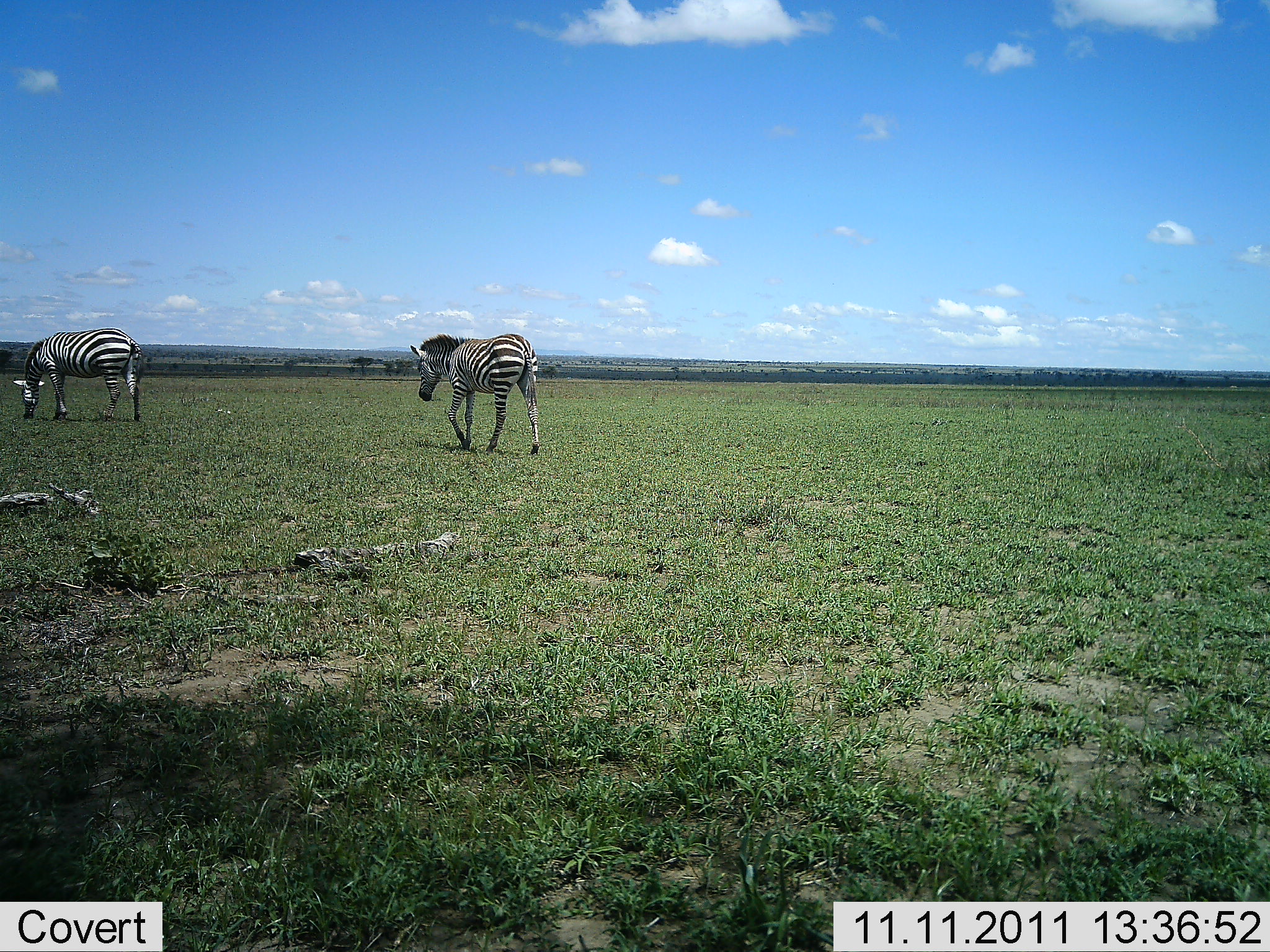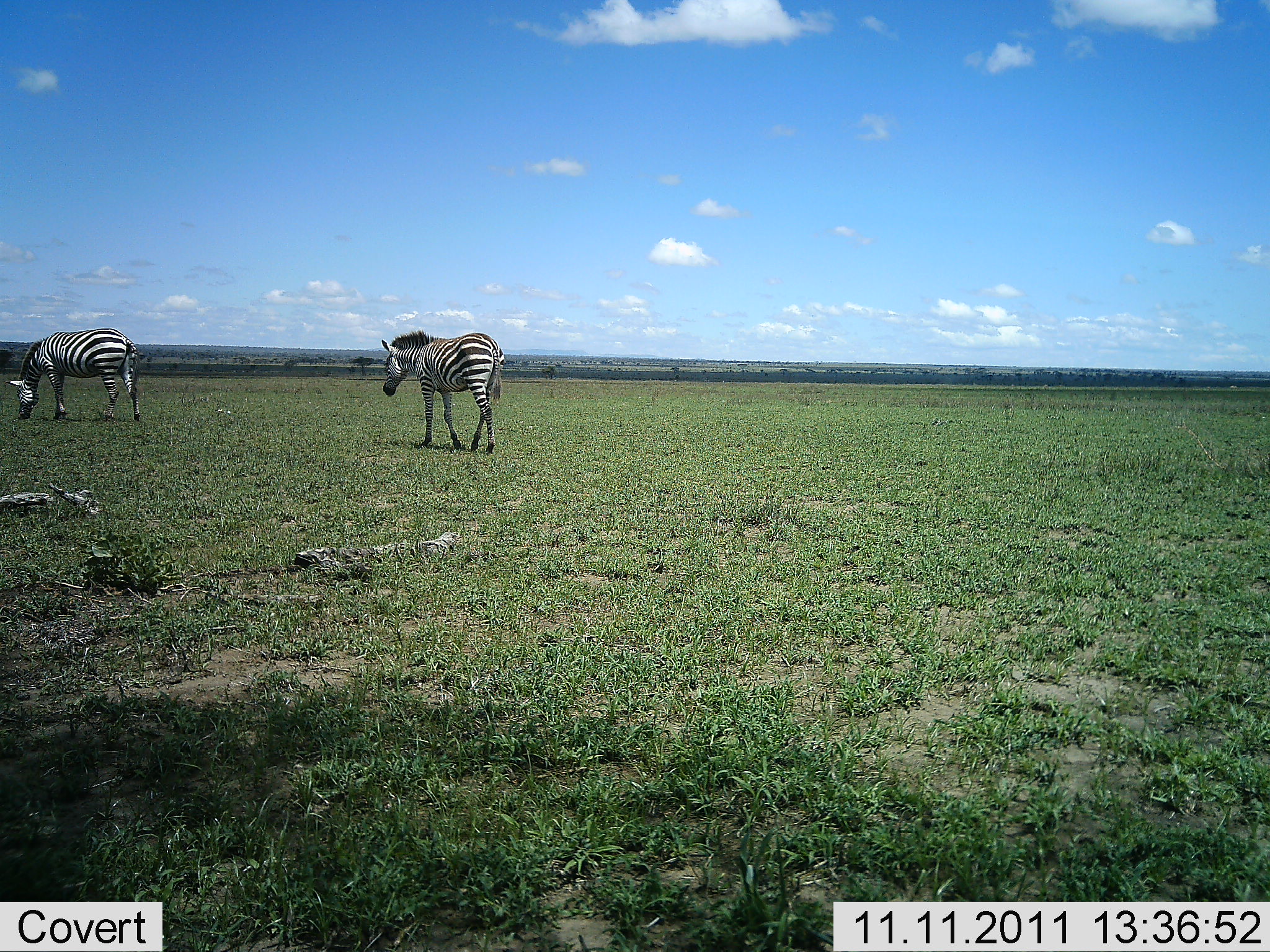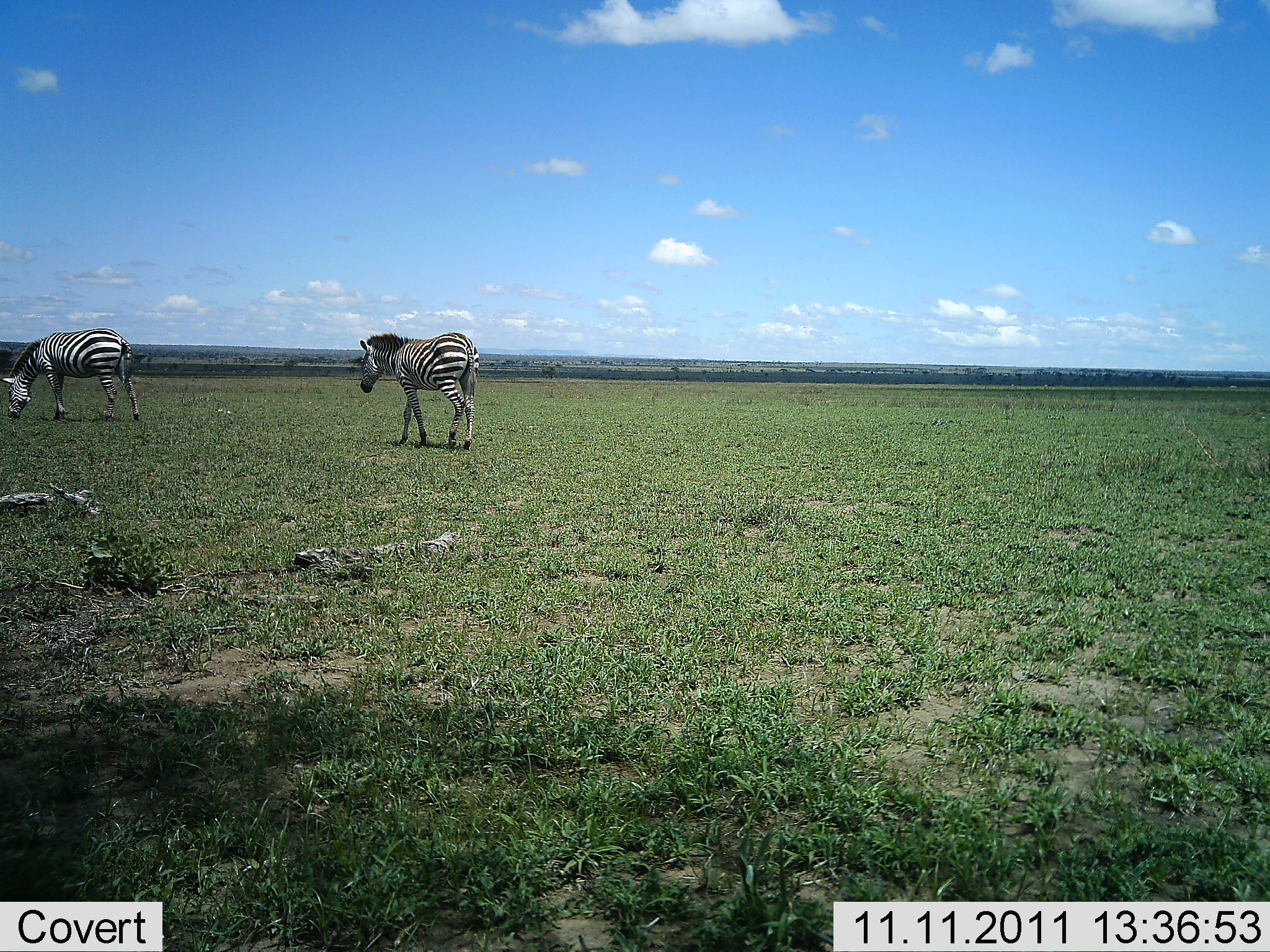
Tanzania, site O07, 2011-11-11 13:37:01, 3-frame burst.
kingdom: Animalia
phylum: Chordata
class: Mammalia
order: Perissodactyla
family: Equidae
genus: Equus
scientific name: Equus quagga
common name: plains zebra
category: zebra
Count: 2.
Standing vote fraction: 33%.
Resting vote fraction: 0%.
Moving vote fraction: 92%.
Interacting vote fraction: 0%.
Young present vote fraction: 0%.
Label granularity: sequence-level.